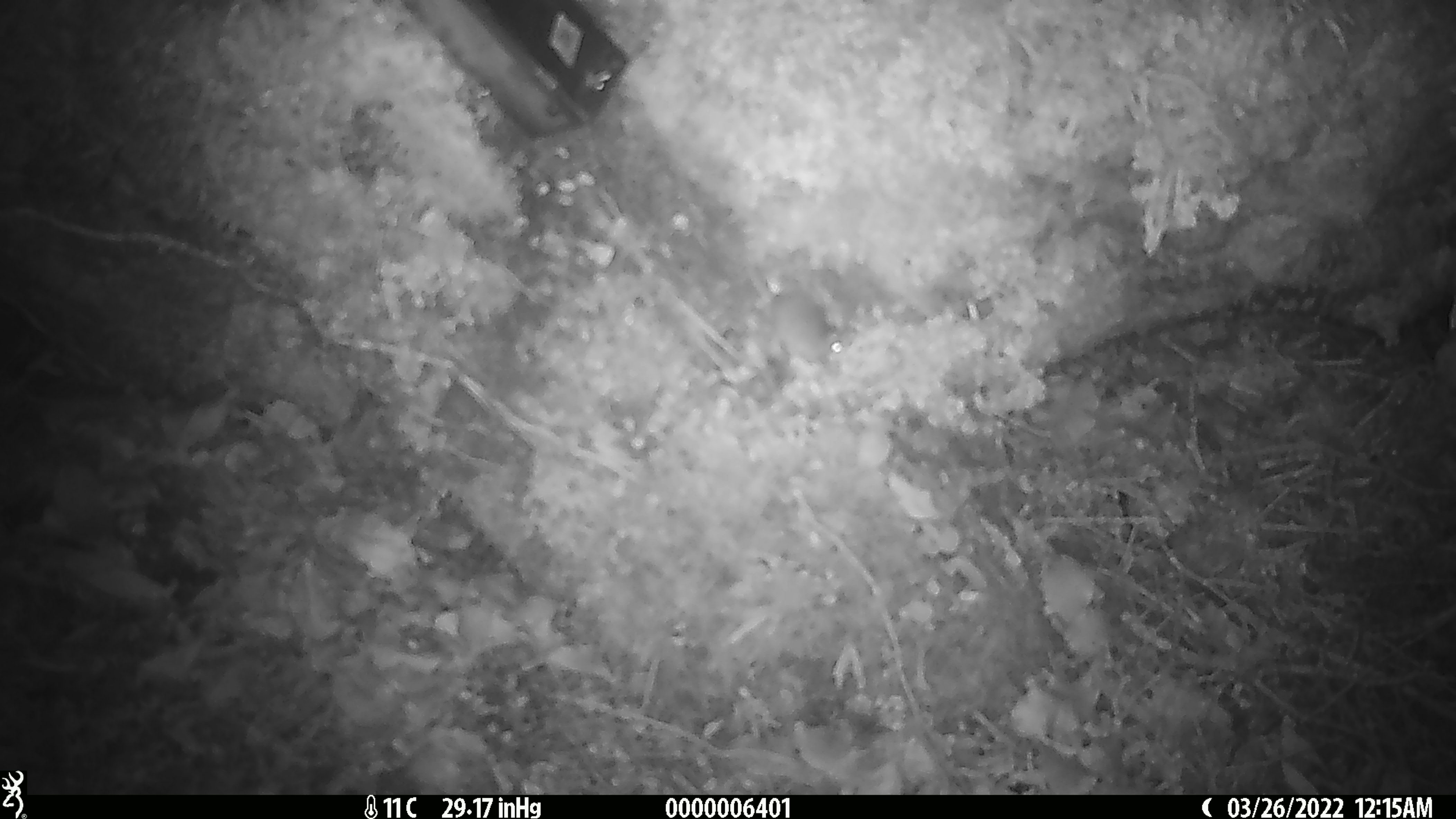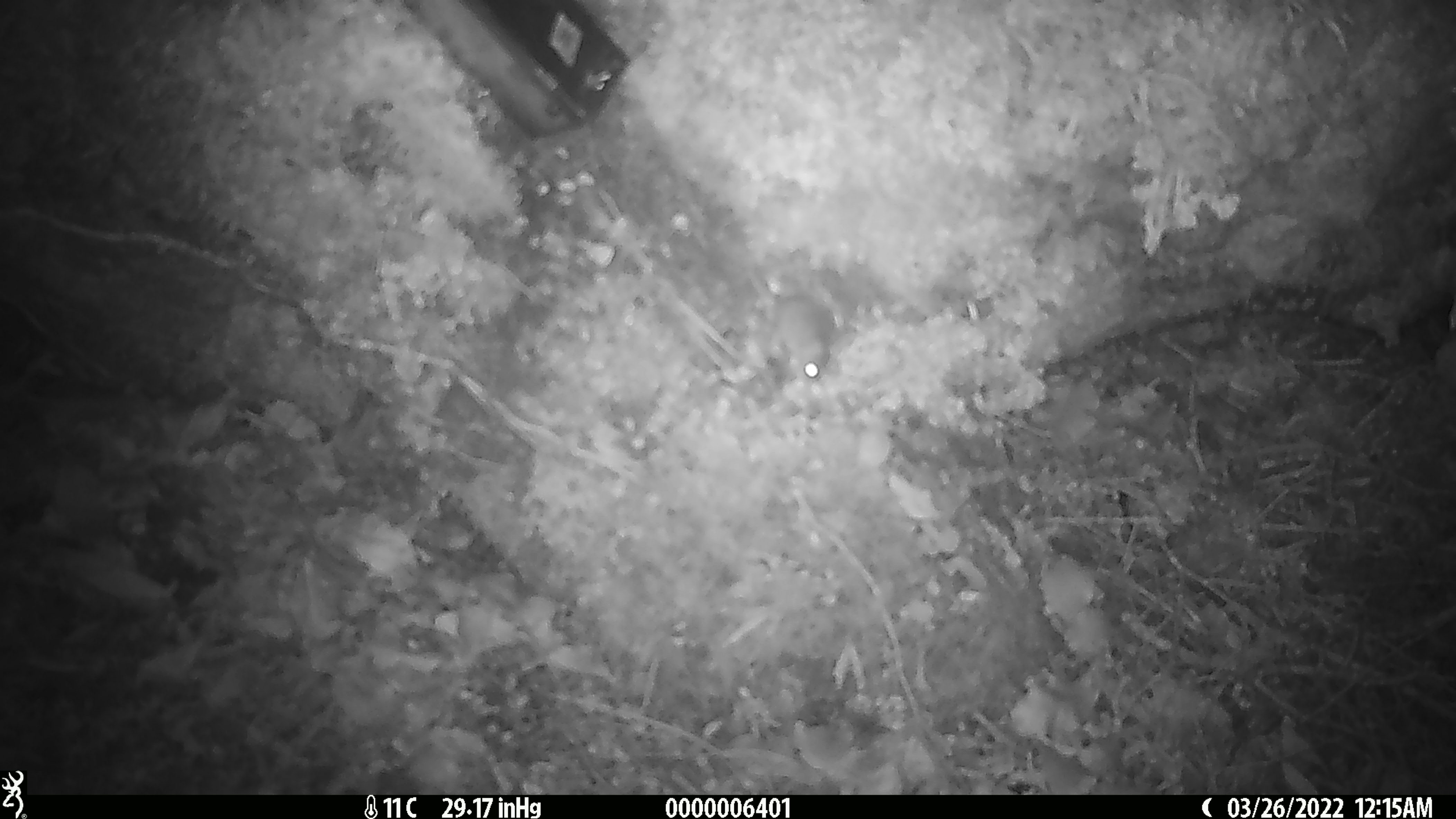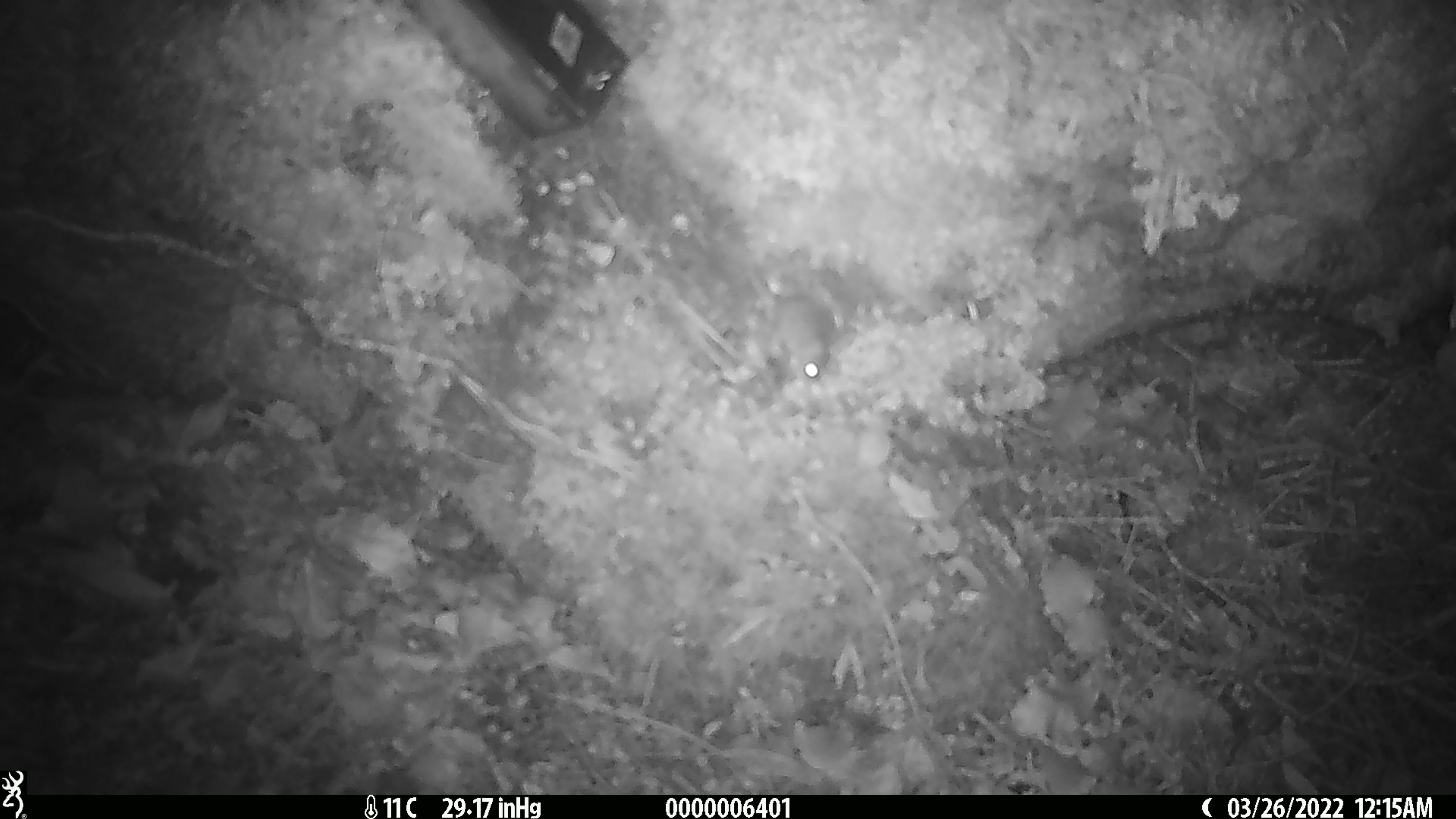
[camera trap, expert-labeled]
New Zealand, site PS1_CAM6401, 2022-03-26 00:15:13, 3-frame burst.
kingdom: Animalia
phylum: Chordata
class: Mammalia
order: Rodentia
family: Muridae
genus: Mus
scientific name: Mus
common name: mouse